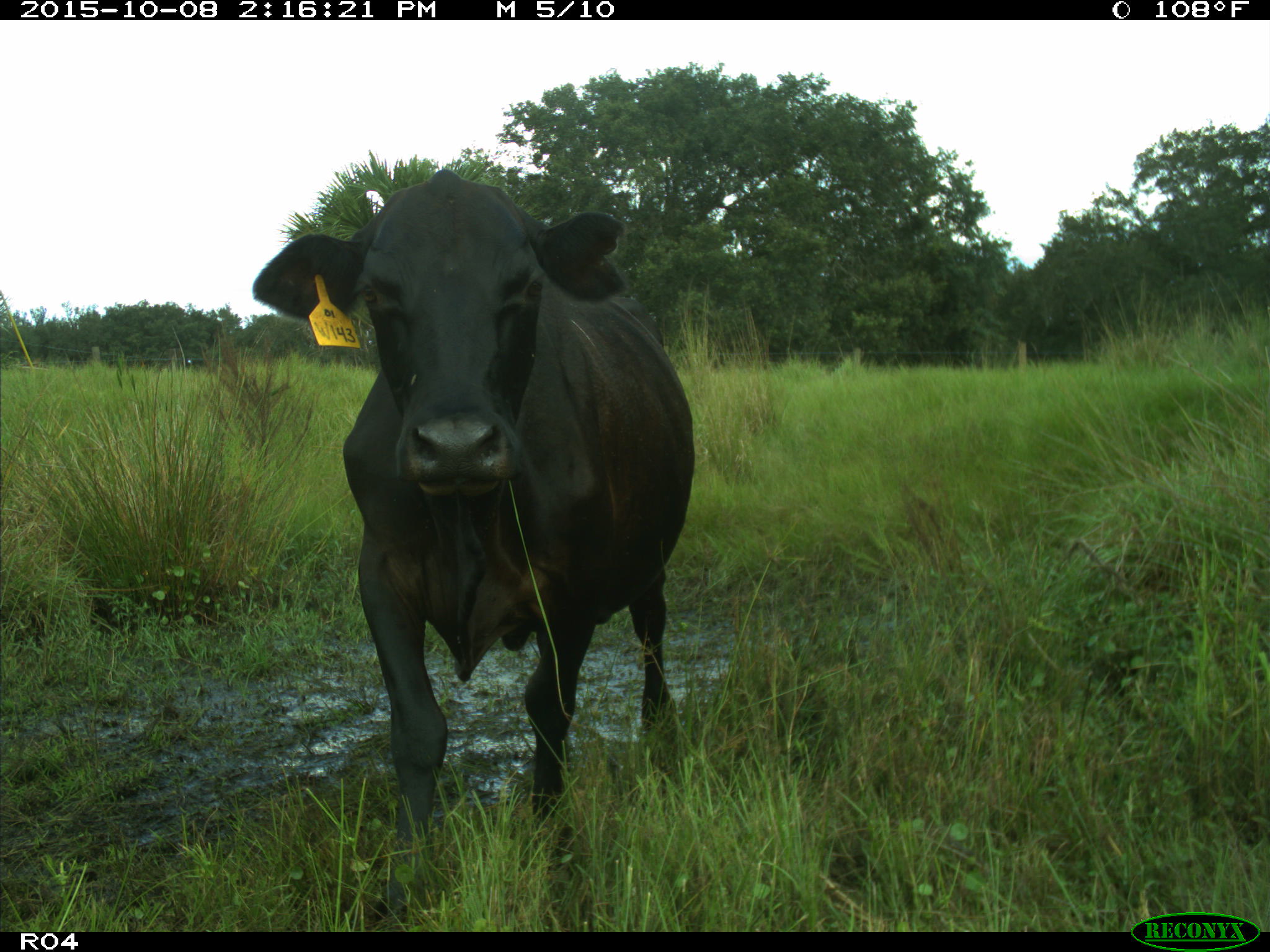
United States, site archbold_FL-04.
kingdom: Animalia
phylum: Chordata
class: Mammalia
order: Artiodactyla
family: Bovidae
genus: Bos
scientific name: Bos taurus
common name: domestic cow